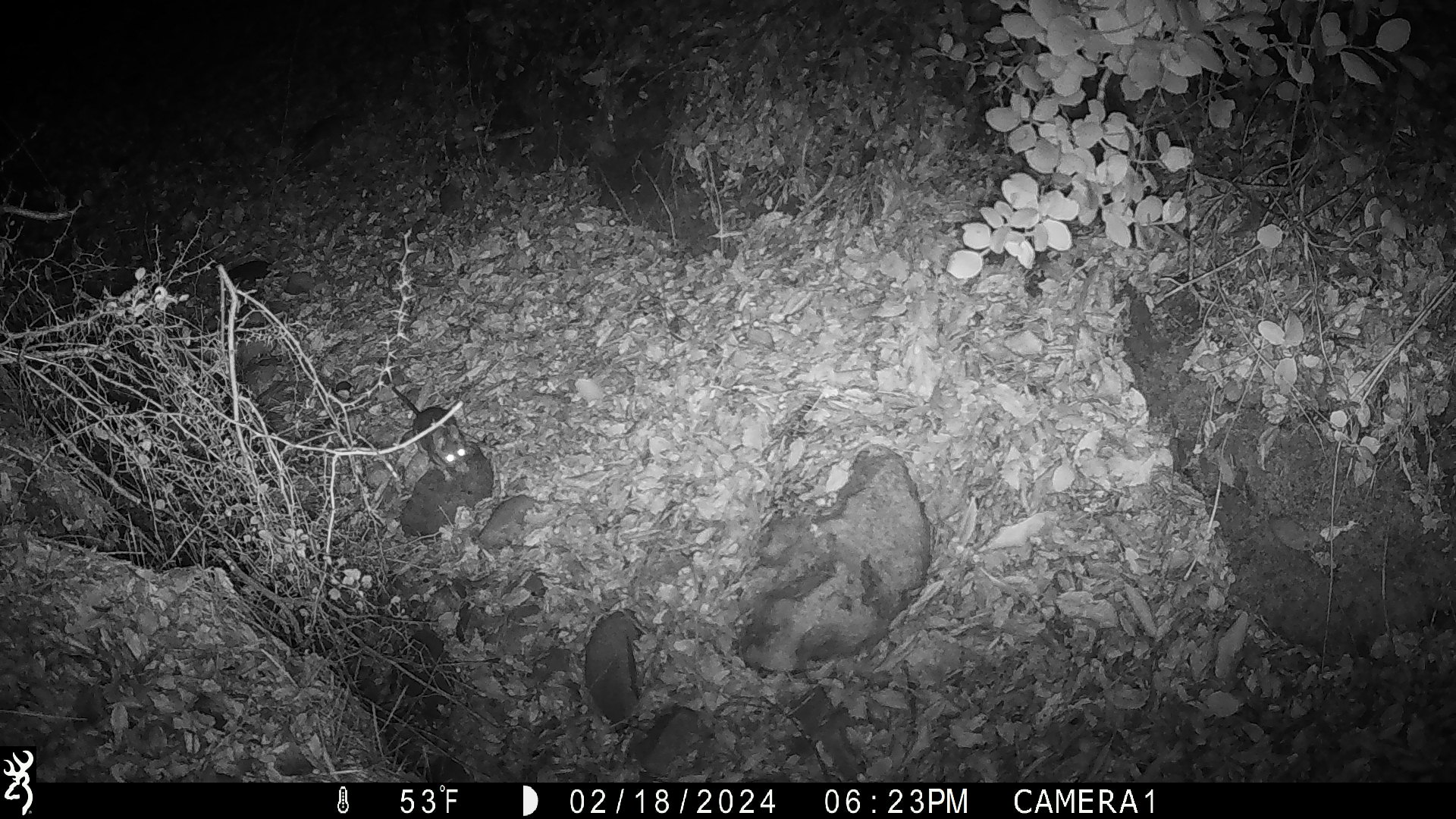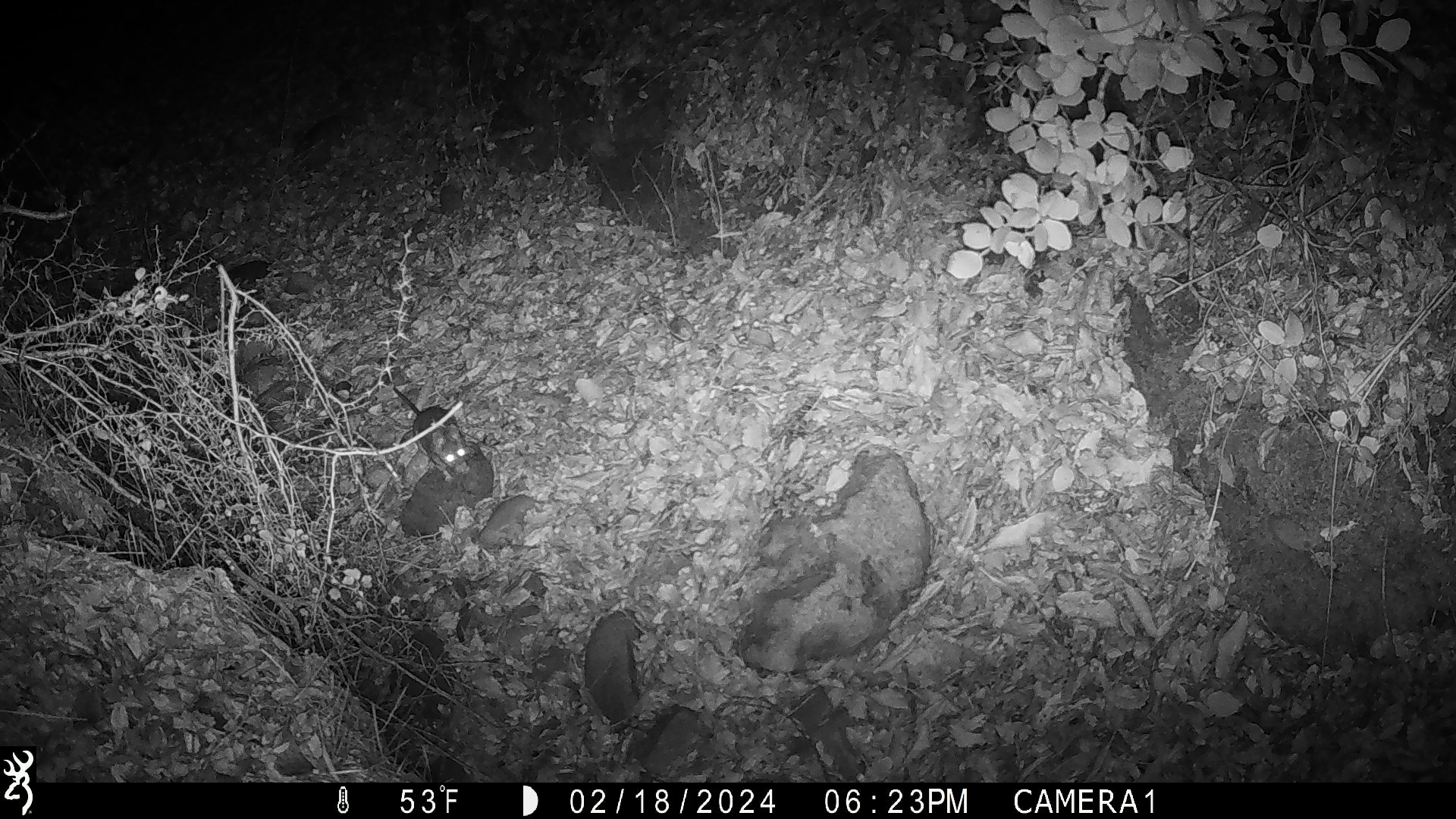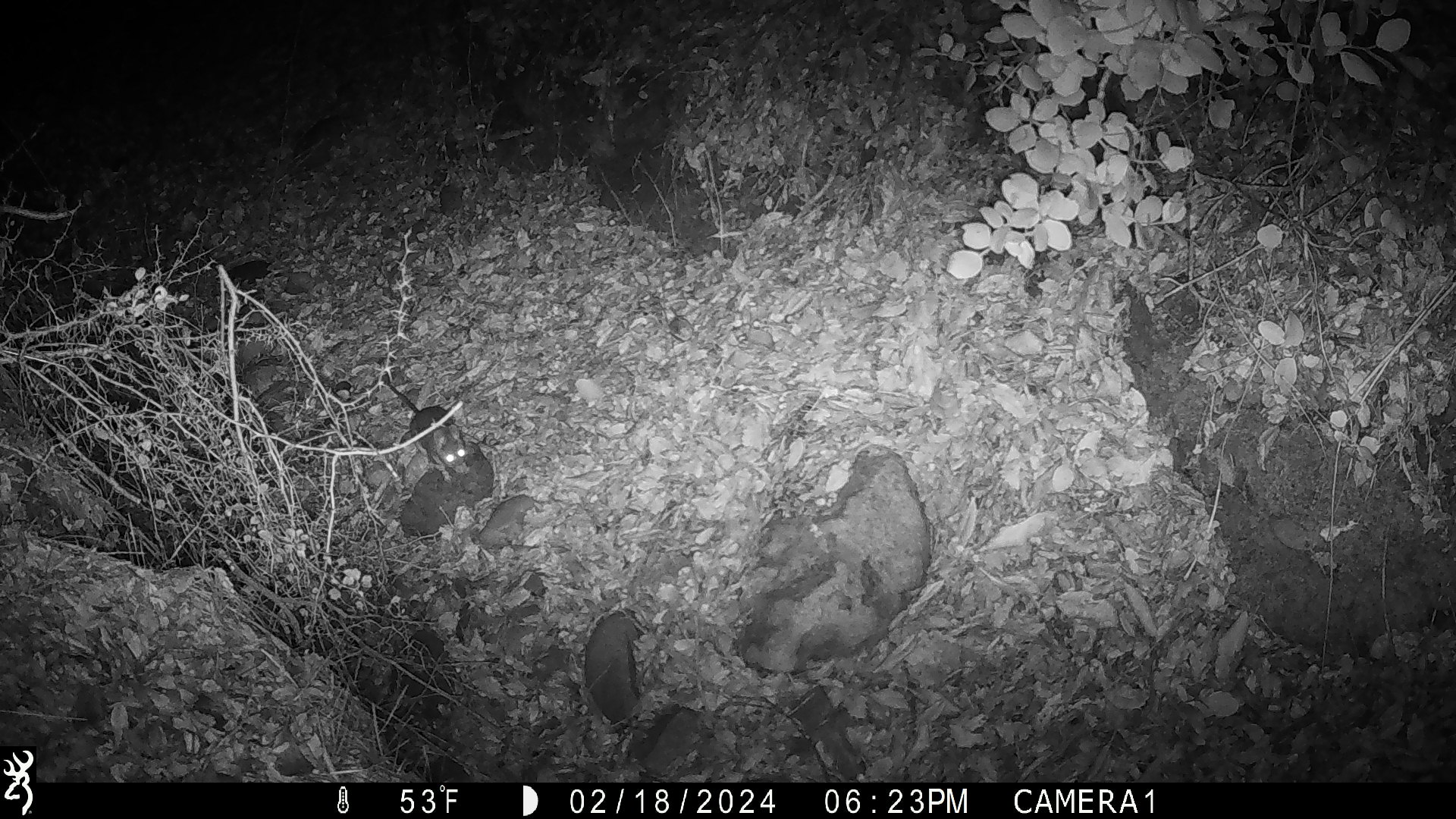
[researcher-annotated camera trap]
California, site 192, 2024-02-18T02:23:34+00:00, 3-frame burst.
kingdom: Animalia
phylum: Chordata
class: Mammalia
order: Rodentia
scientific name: Rodentia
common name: mouse or rat